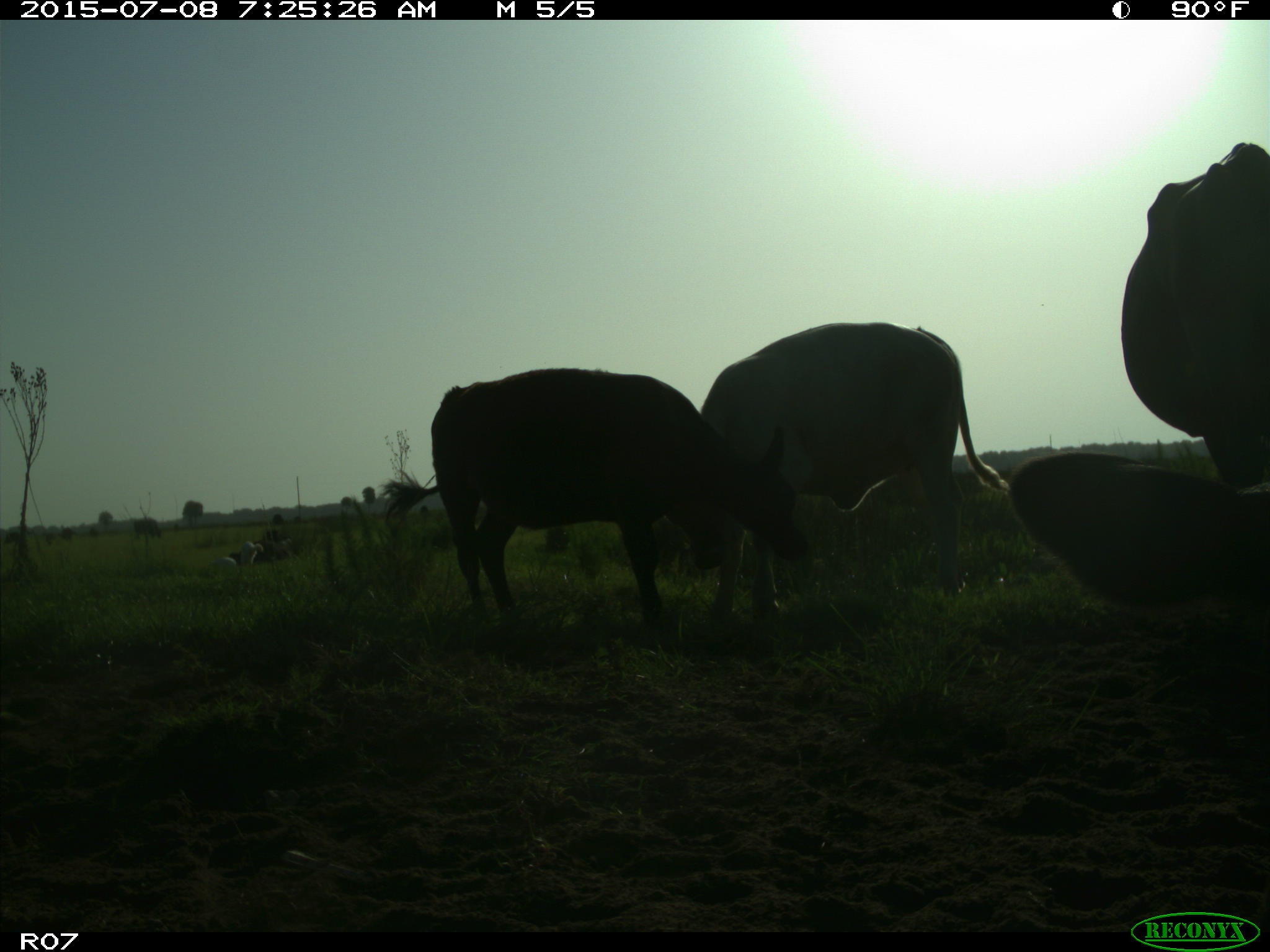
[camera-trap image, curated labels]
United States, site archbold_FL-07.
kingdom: Animalia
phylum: Chordata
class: Mammalia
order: Artiodactyla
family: Bovidae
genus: Bos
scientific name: Bos taurus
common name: domestic cow